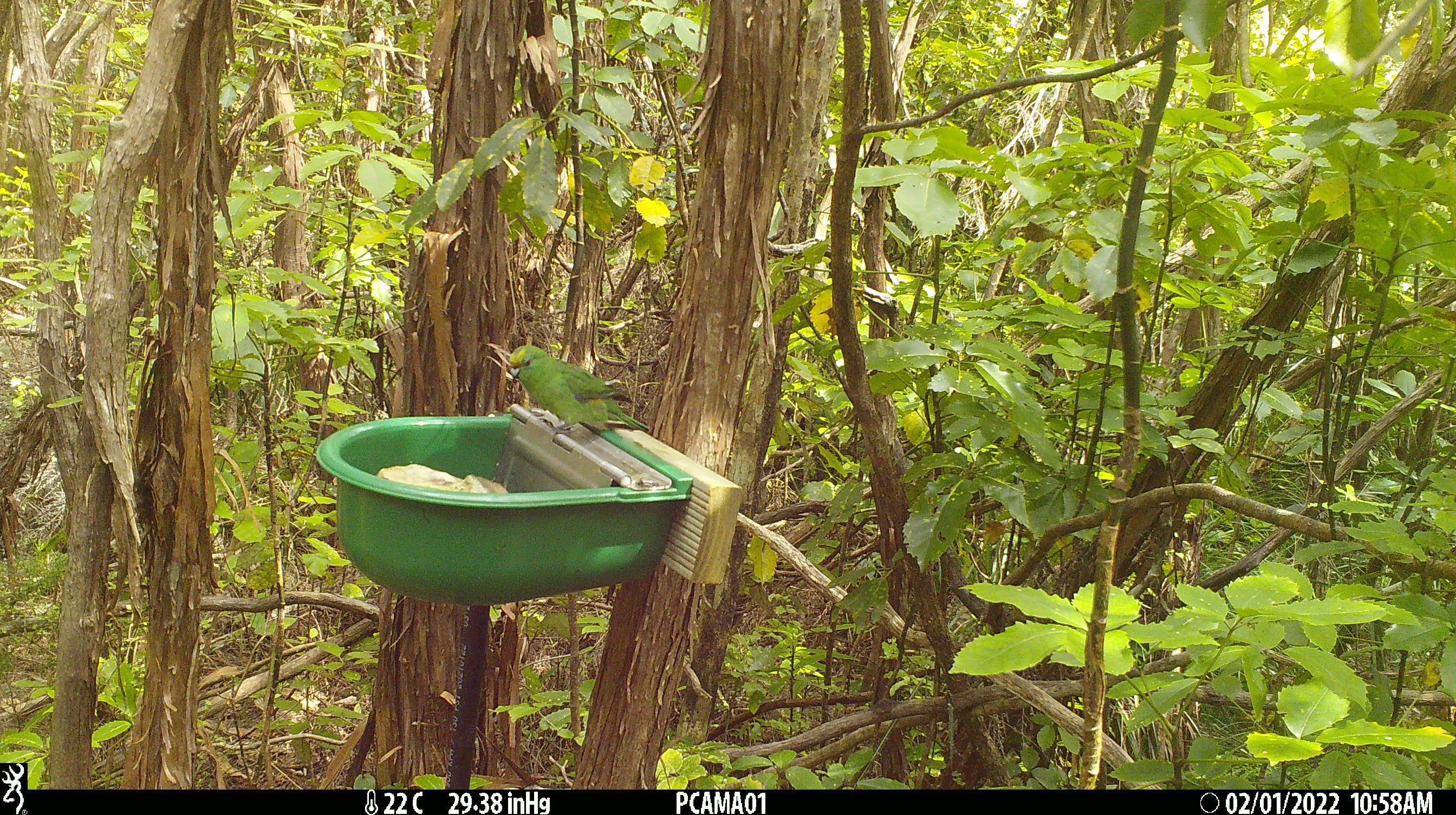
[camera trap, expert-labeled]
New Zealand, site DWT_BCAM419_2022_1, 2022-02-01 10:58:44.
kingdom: Animalia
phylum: Chordata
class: Aves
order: Psittaciformes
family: Psittaculidae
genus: Cyanoramphus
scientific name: Cyanoramphus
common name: parakeet